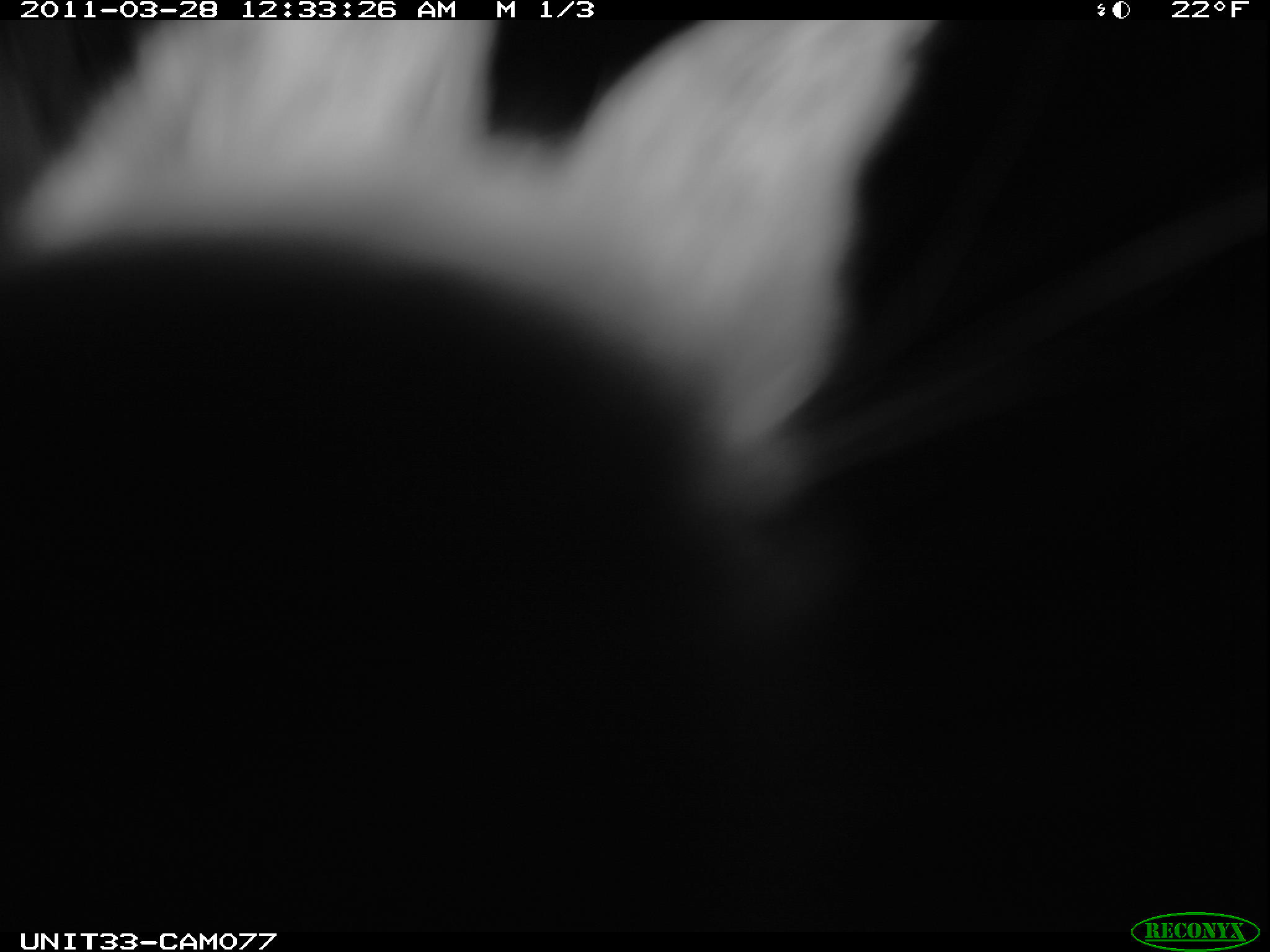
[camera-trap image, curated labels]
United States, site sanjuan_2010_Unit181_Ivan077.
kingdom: Animalia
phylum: Chordata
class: Mammalia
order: Lagomorpha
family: Leporidae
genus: Lepus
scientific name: Lepus americanus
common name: snowshoe hare